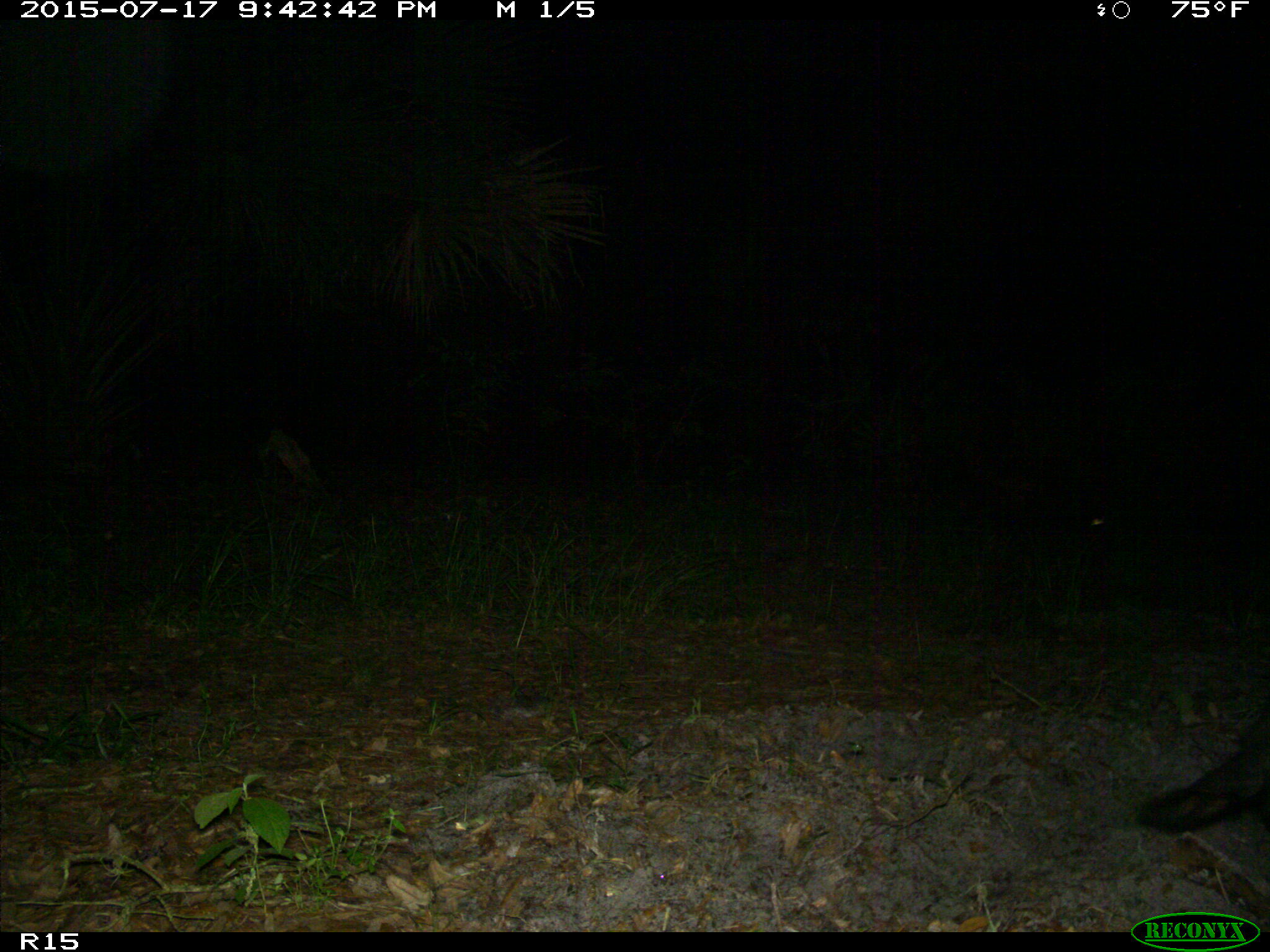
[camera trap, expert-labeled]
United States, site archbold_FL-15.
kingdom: Animalia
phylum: Chordata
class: Mammalia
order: Artiodactyla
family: Suidae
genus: Sus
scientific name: Sus scrofa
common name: wild boar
Sus scrofa (wild boar).